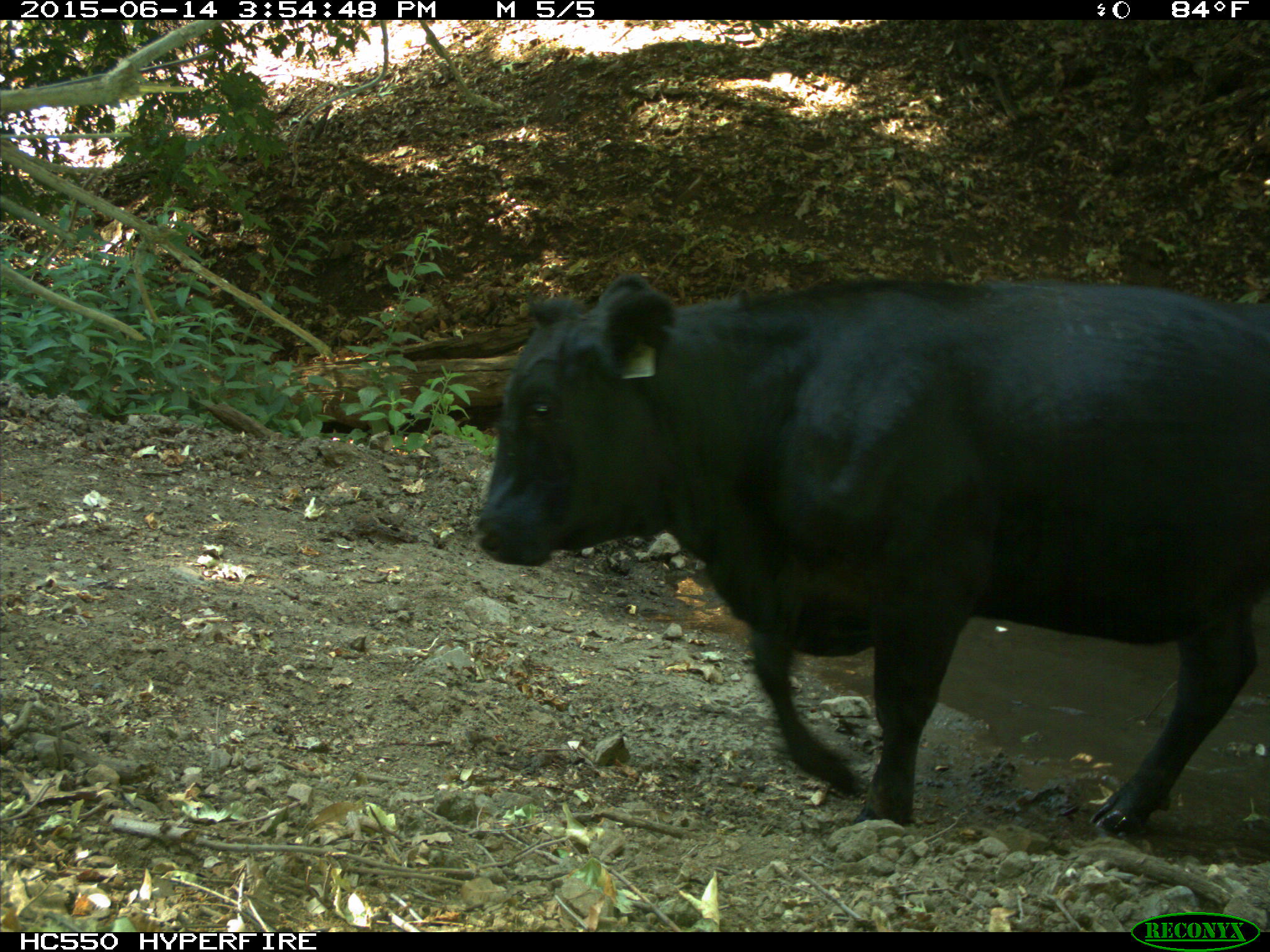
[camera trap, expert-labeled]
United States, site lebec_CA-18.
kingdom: Animalia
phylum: Chordata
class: Mammalia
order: Artiodactyla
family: Bovidae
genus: Bos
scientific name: Bos taurus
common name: domestic cow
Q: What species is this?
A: Bos taurus (domestic cow).